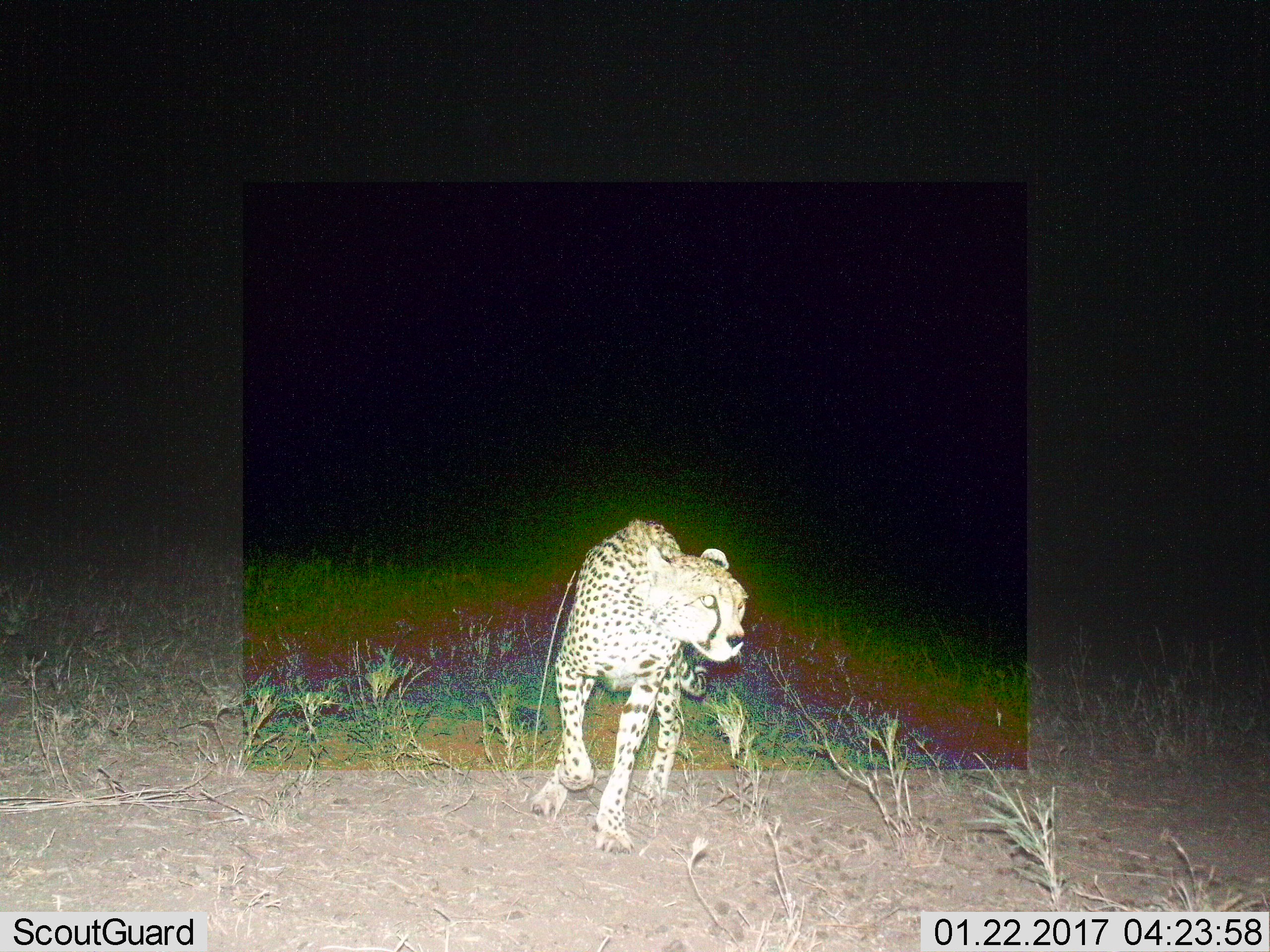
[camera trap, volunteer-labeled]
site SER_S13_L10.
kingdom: Animalia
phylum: Chordata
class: Mammalia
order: Carnivora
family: Felidae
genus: Acinonyx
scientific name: Acinonyx jubatus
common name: cheetah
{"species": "cheetah (Acinonyx jubatus)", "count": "1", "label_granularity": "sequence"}